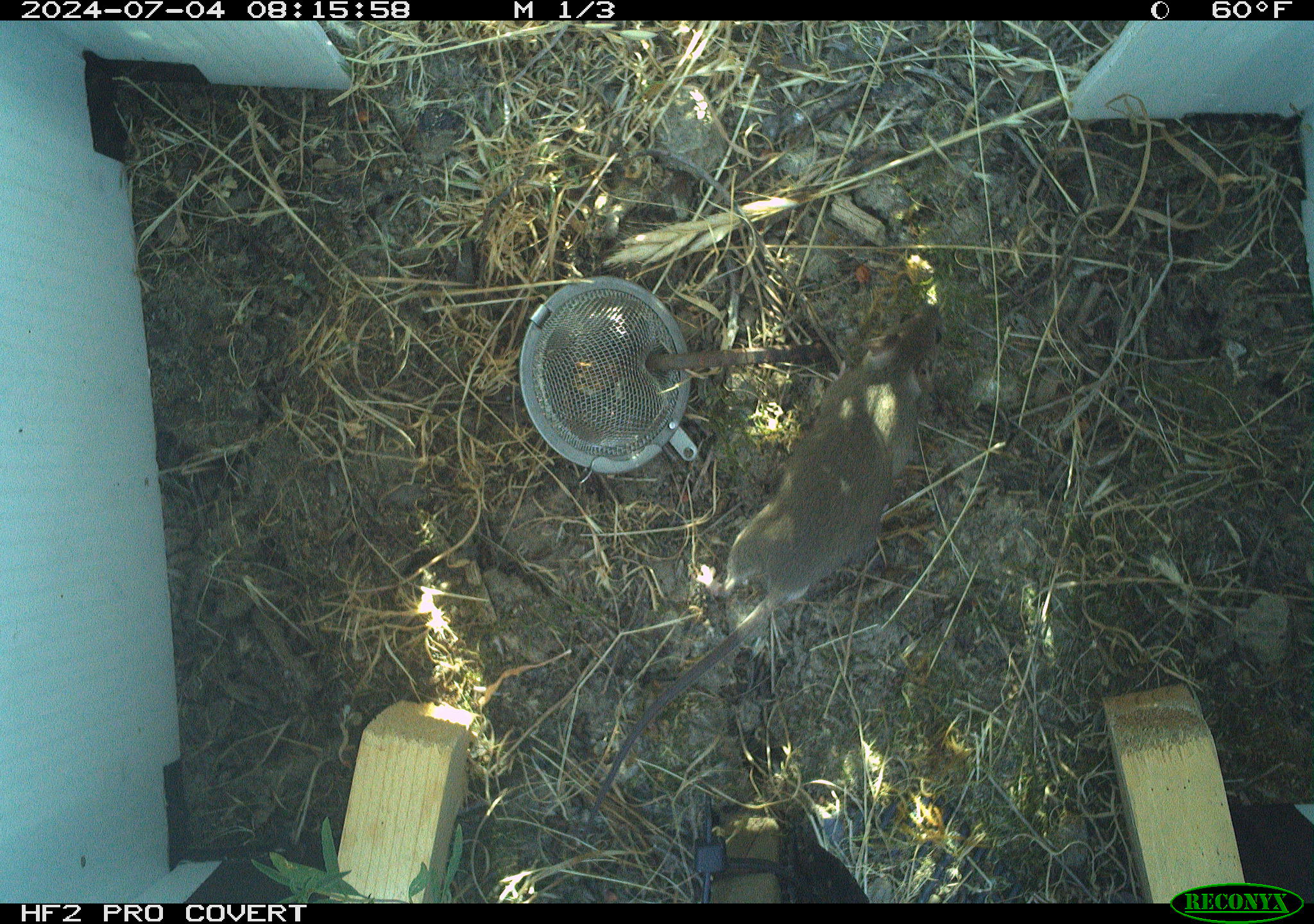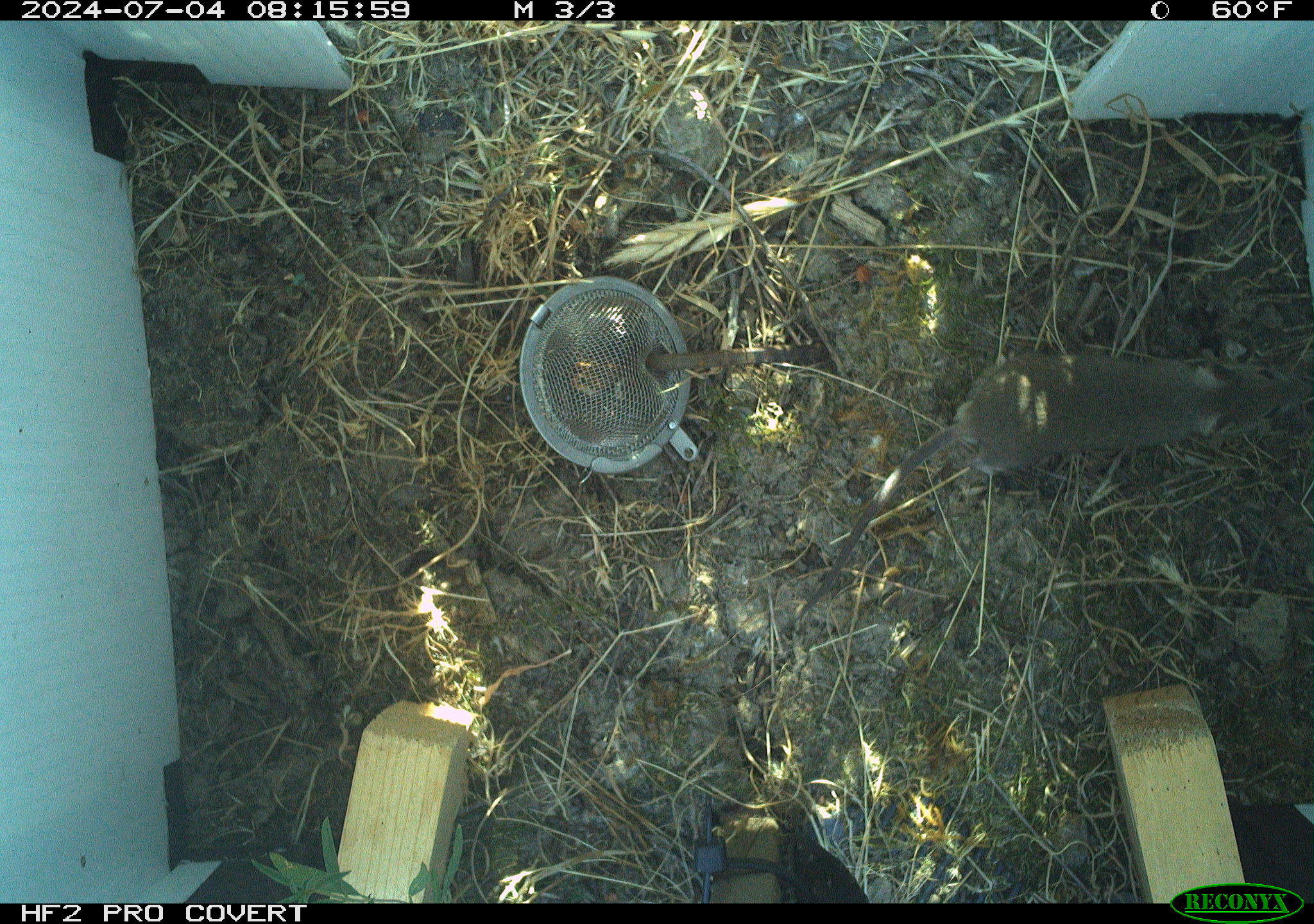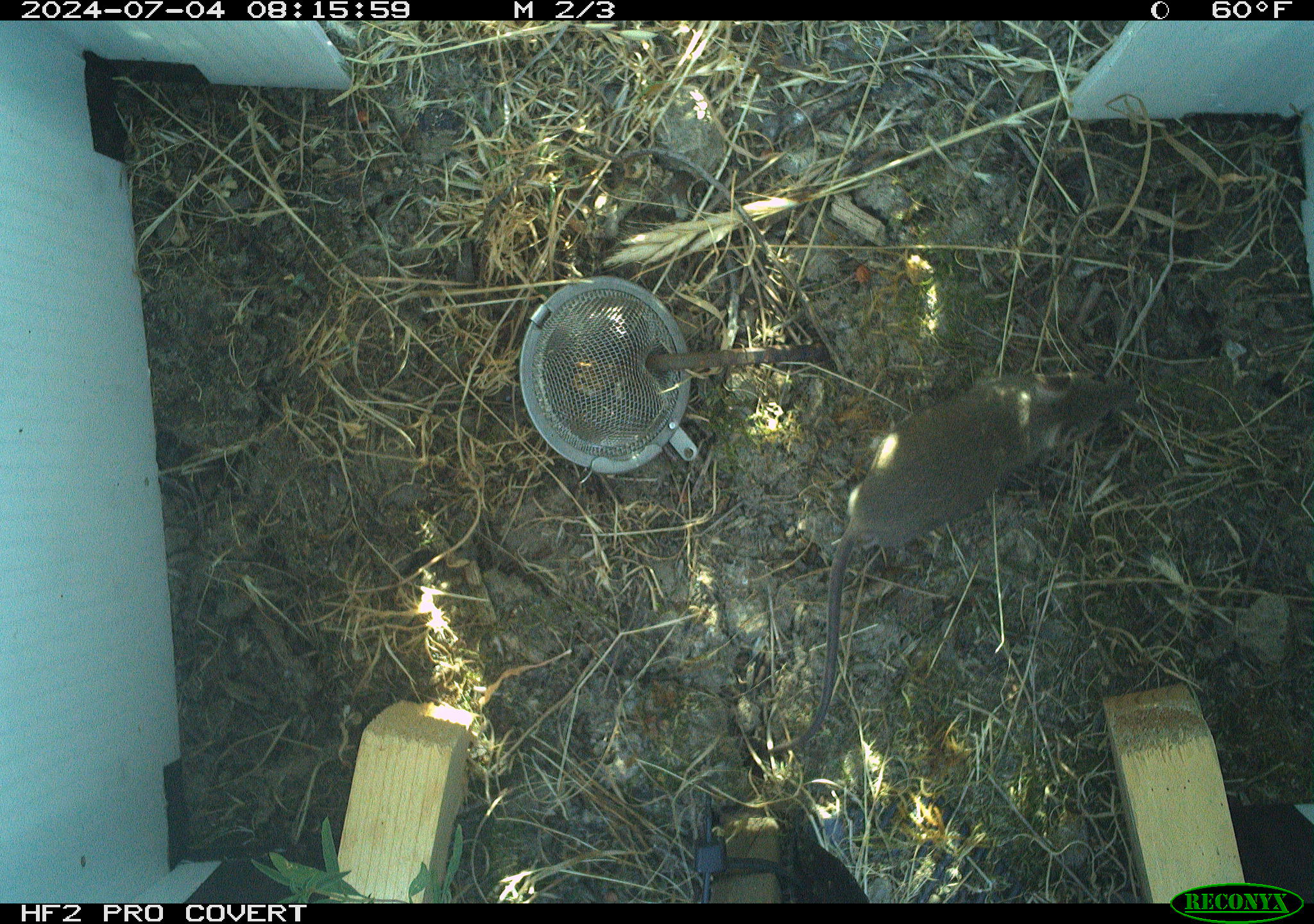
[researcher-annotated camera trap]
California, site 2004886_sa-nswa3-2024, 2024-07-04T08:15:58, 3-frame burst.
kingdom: Animalia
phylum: Chordata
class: Mammalia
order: Rodentia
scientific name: Rodentia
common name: rodent